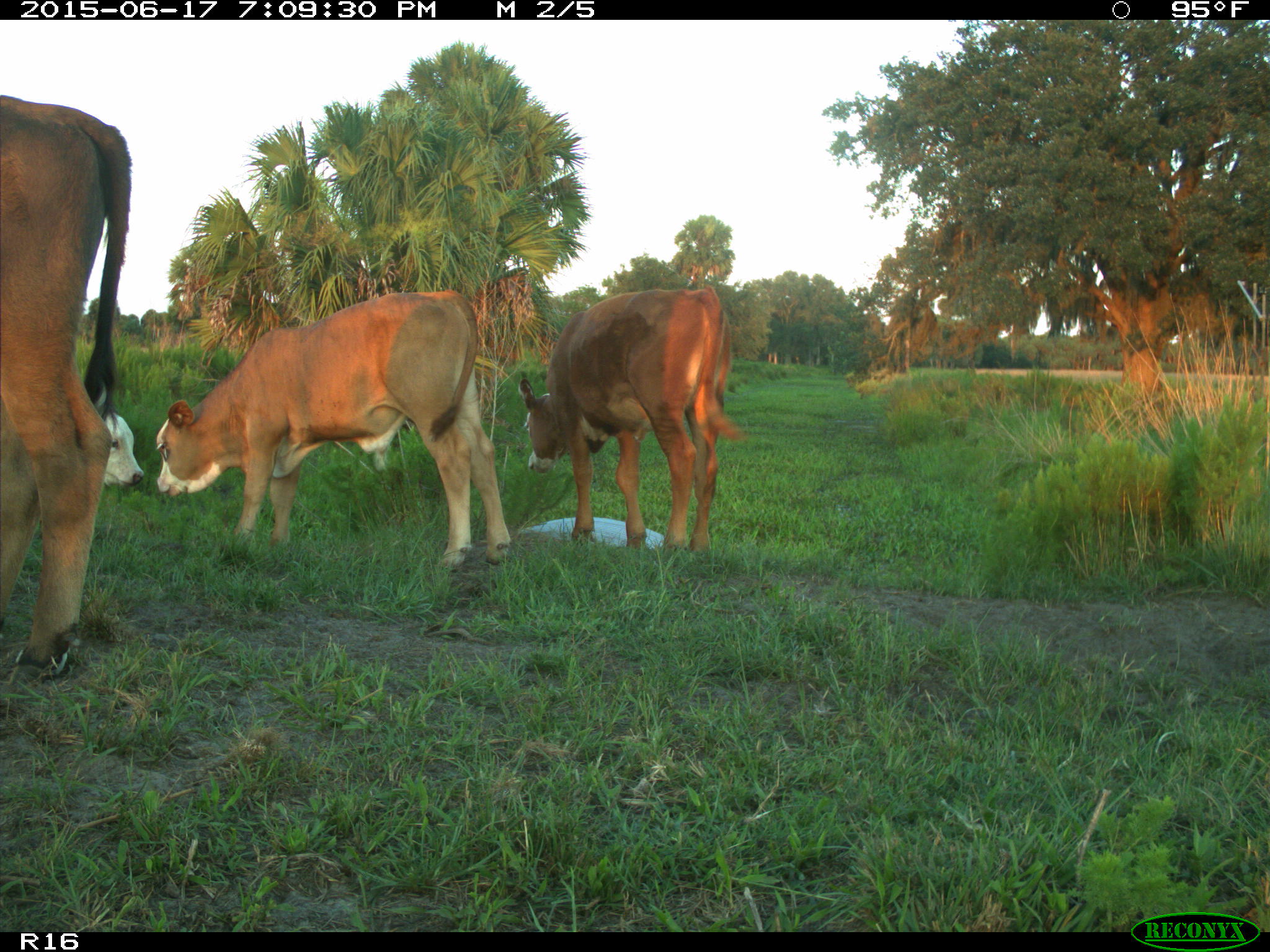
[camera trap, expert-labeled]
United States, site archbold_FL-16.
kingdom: Animalia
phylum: Chordata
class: Mammalia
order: Artiodactyla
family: Bovidae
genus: Bos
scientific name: Bos taurus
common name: domestic cow